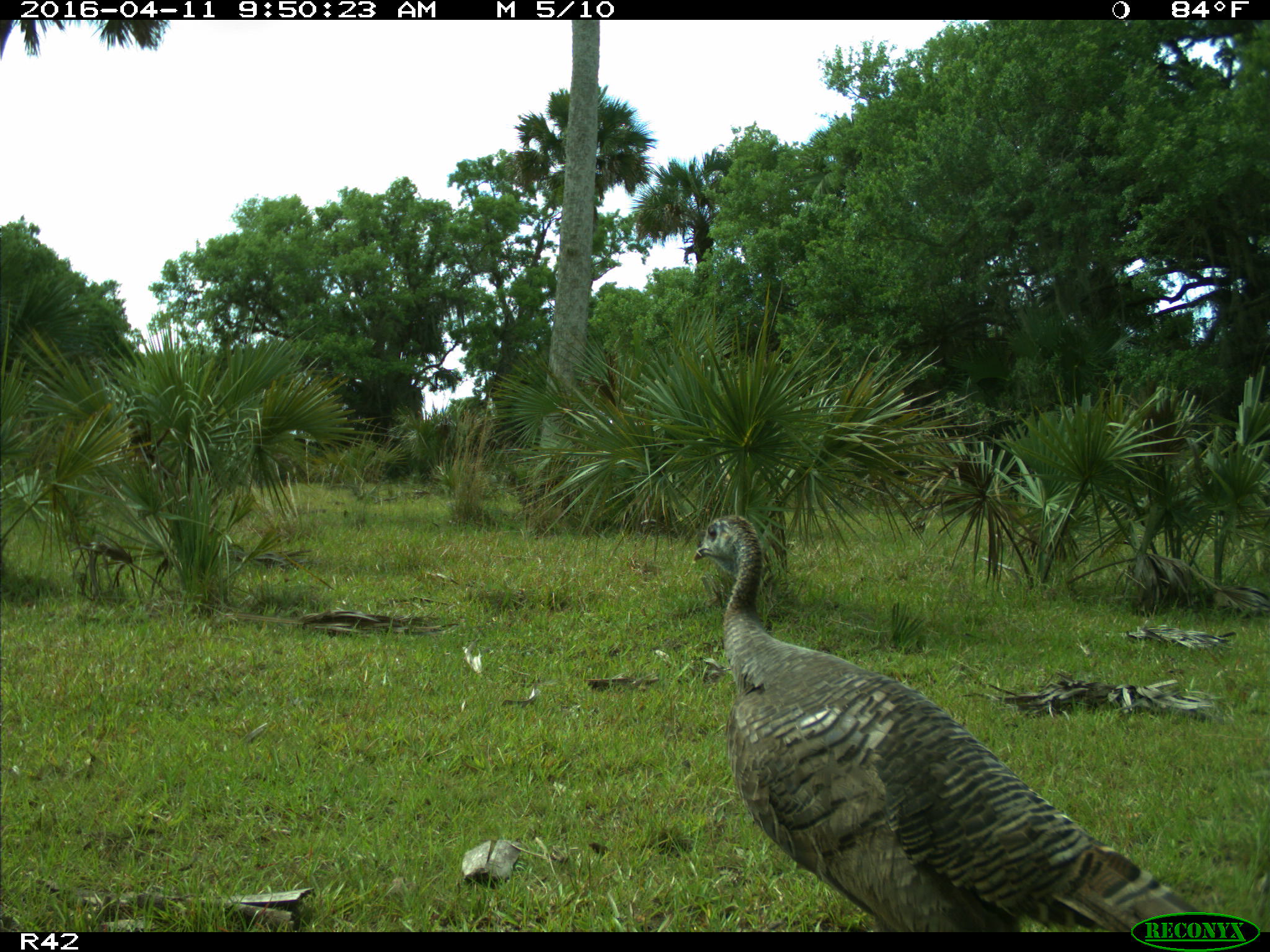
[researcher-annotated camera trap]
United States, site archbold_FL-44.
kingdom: Animalia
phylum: Chordata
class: Aves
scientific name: Aves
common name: birds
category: unidentified bird